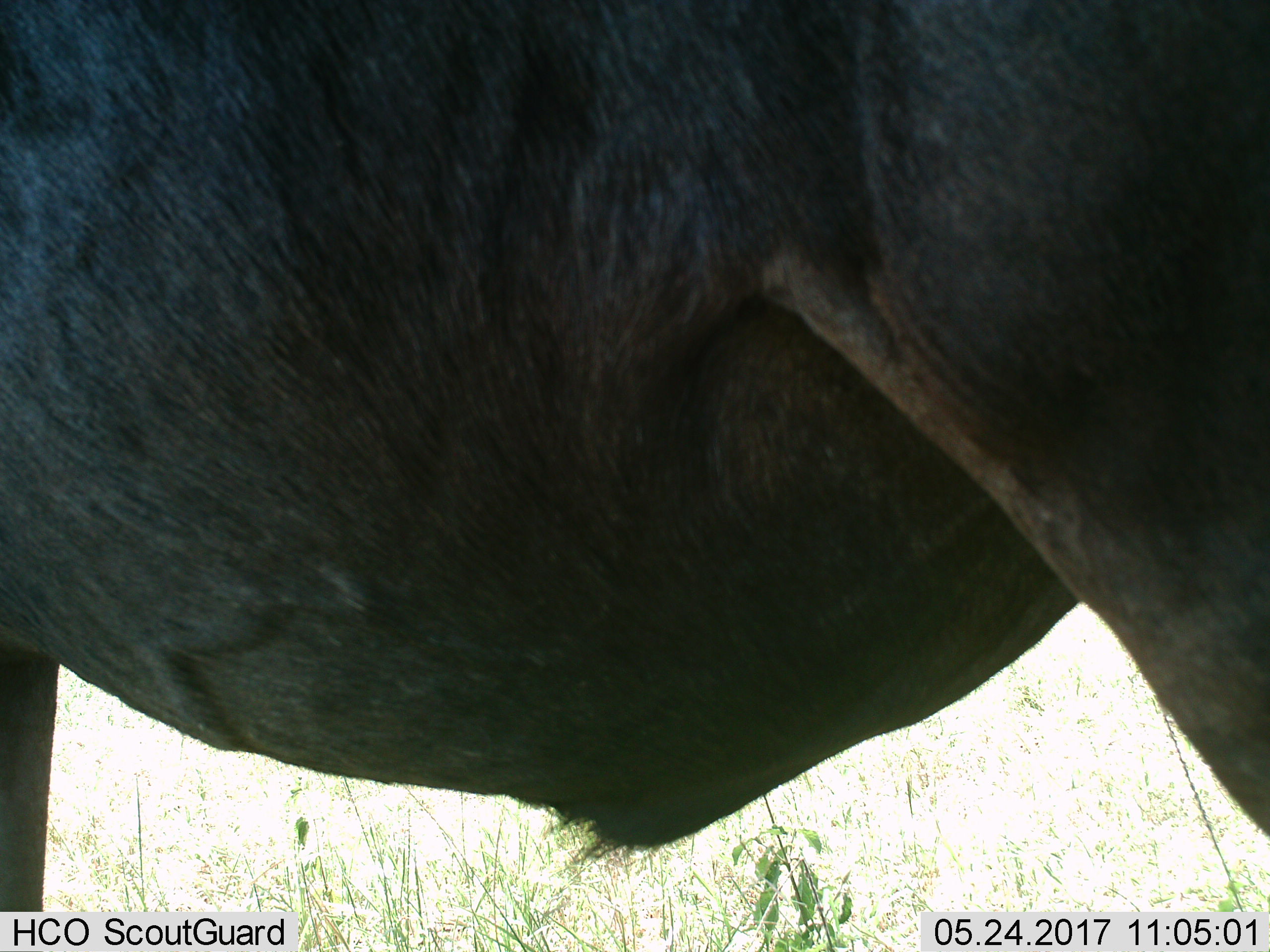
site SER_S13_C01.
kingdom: Animalia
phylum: Chordata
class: Mammalia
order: Artiodactyla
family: Bovidae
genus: Connochaetes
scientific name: Connochaetes taurinus taurinus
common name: blue wildebeest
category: wildebeestblue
Wildebeestblue (blue wildebeest) (Connochaetes taurinus taurinus), count 1. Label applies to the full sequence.